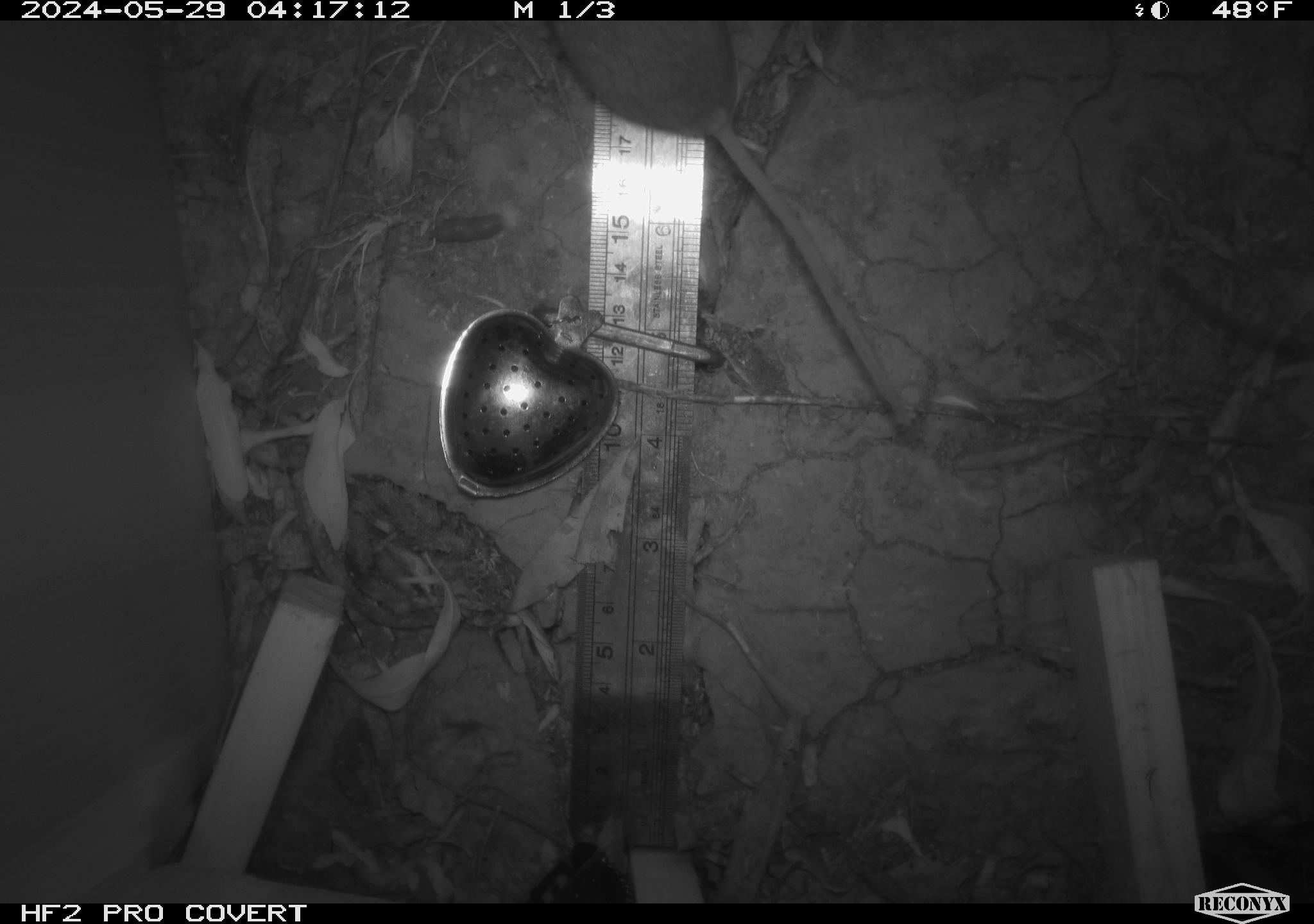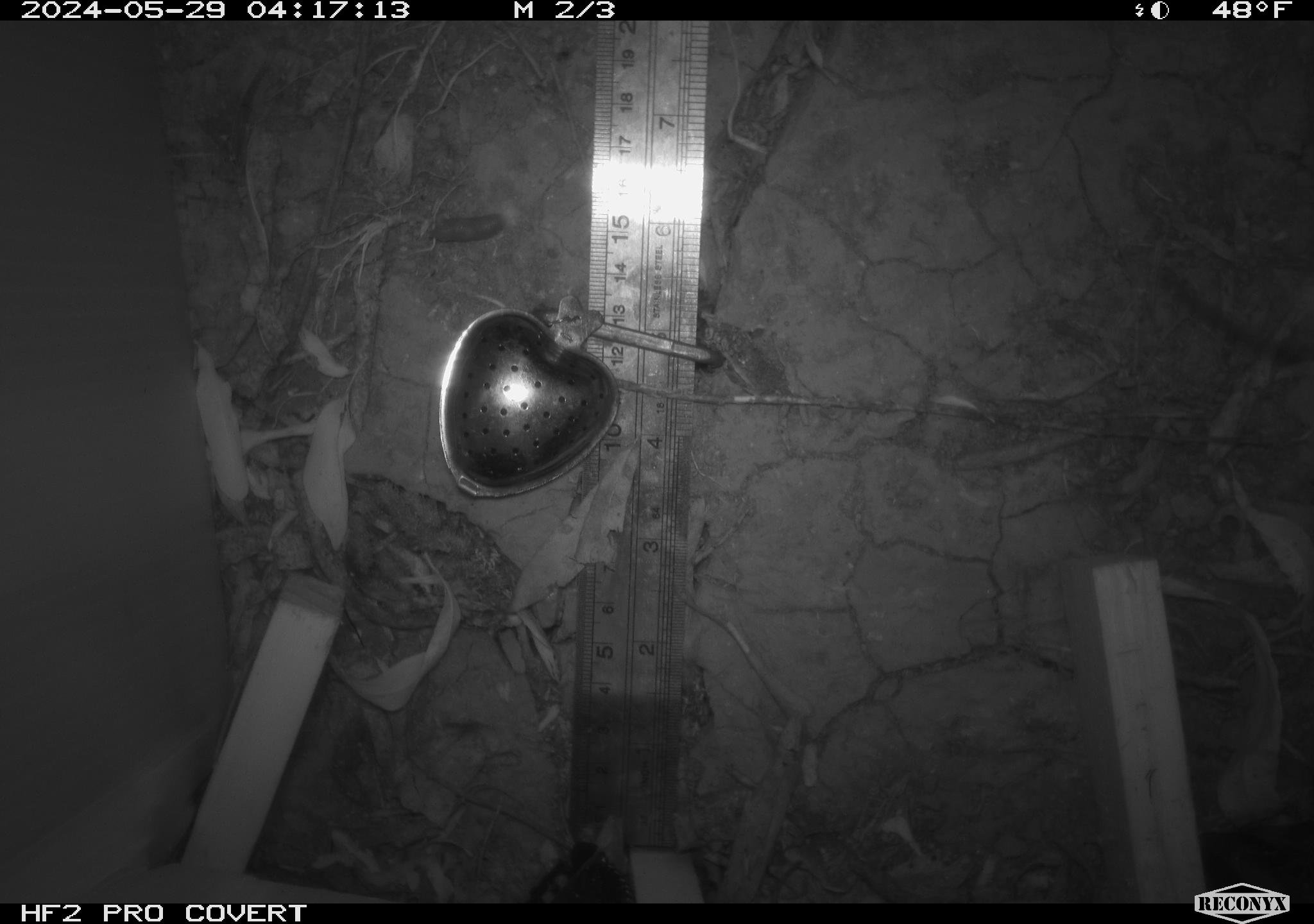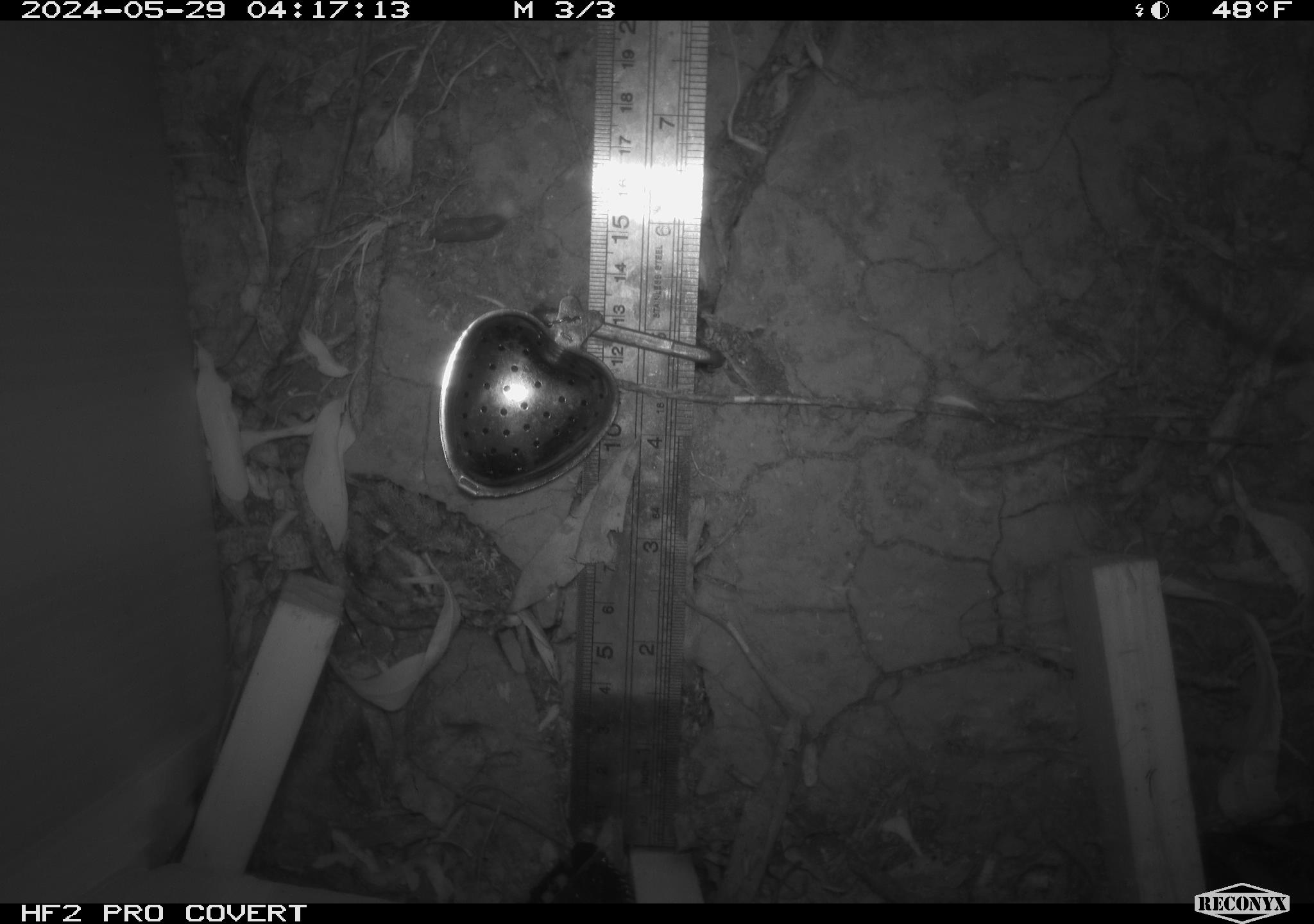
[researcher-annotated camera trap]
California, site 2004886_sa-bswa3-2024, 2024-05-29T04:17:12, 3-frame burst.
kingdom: Animalia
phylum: Chordata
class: Mammalia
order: Rodentia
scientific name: Rodentia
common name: mouse species